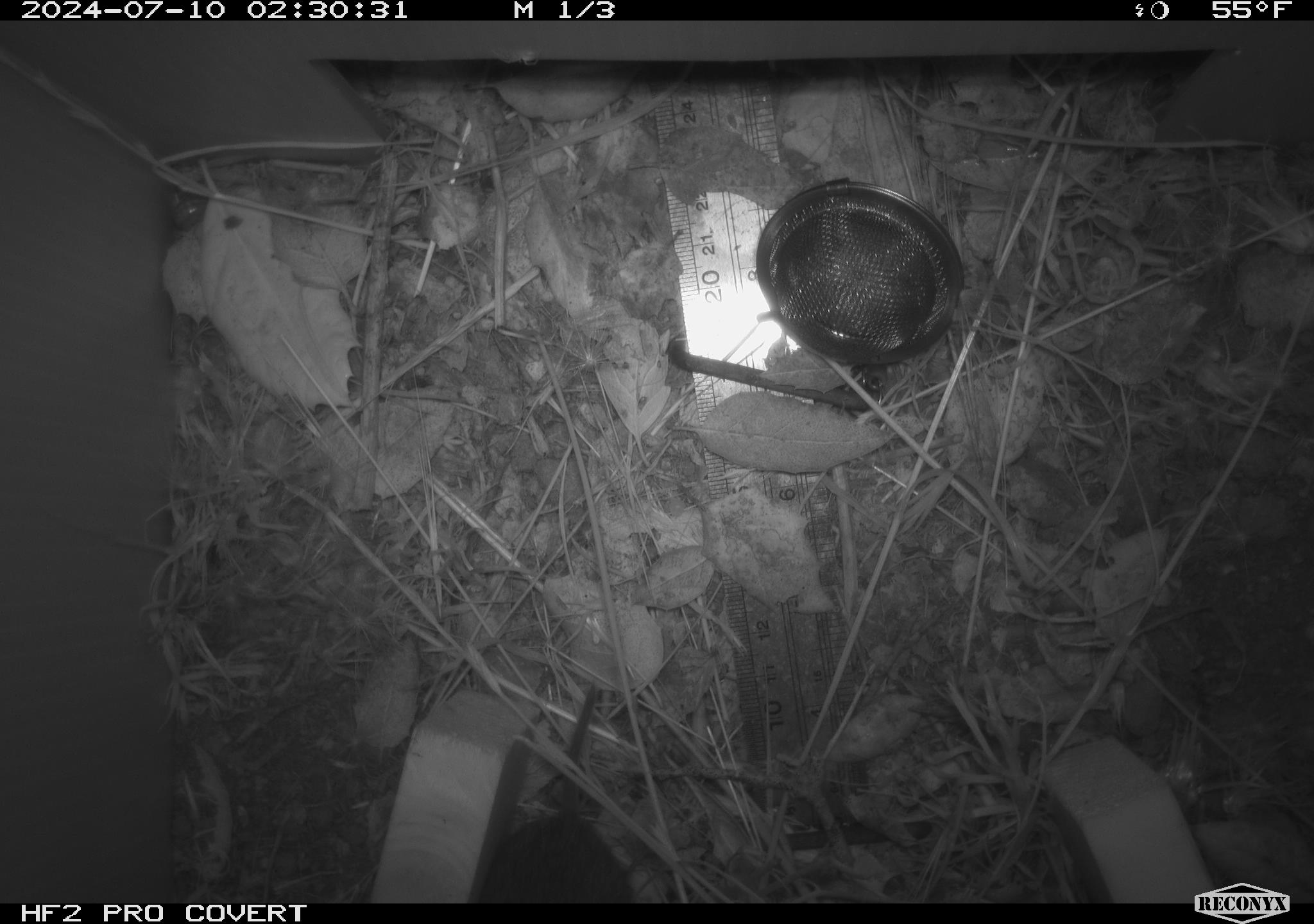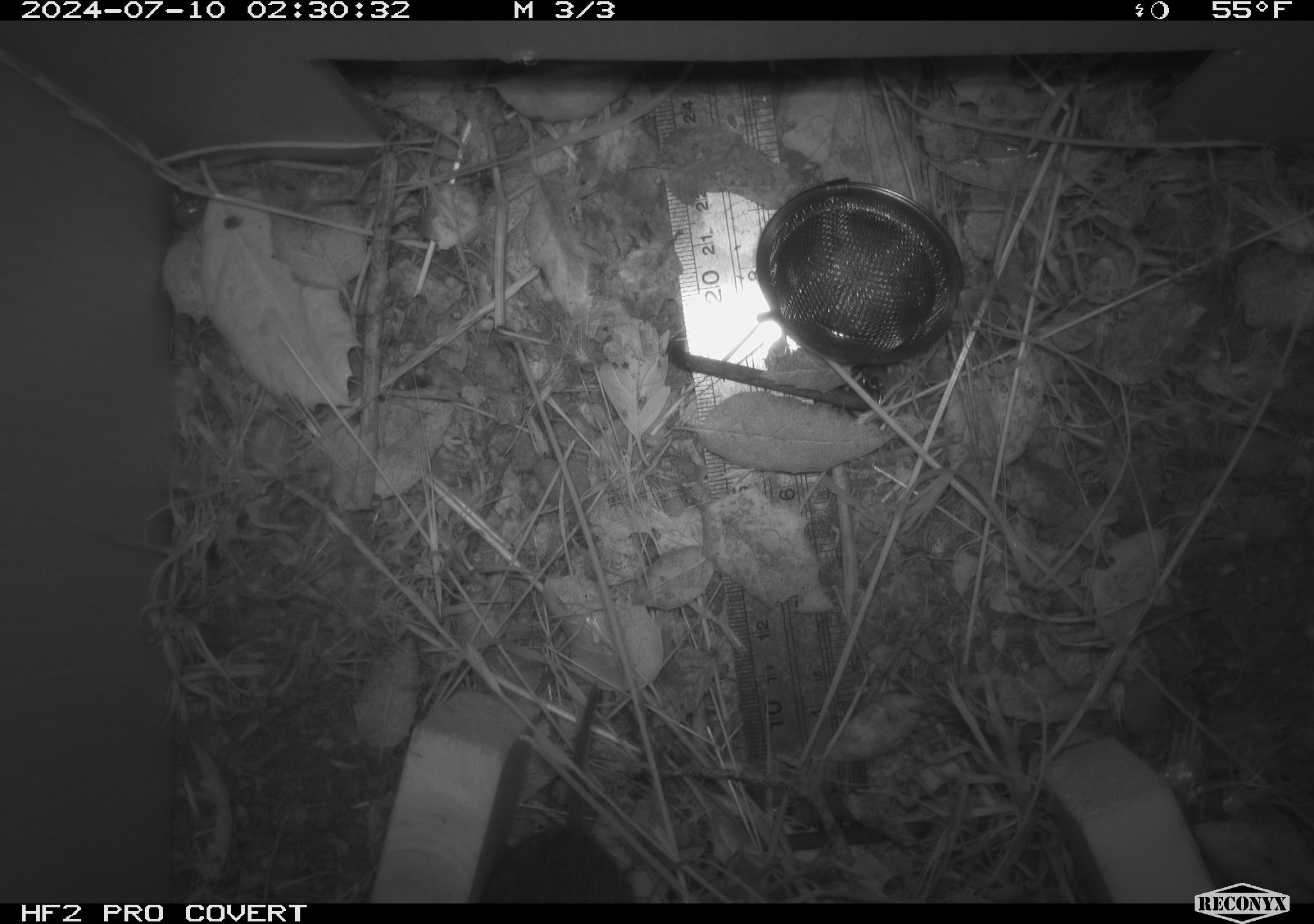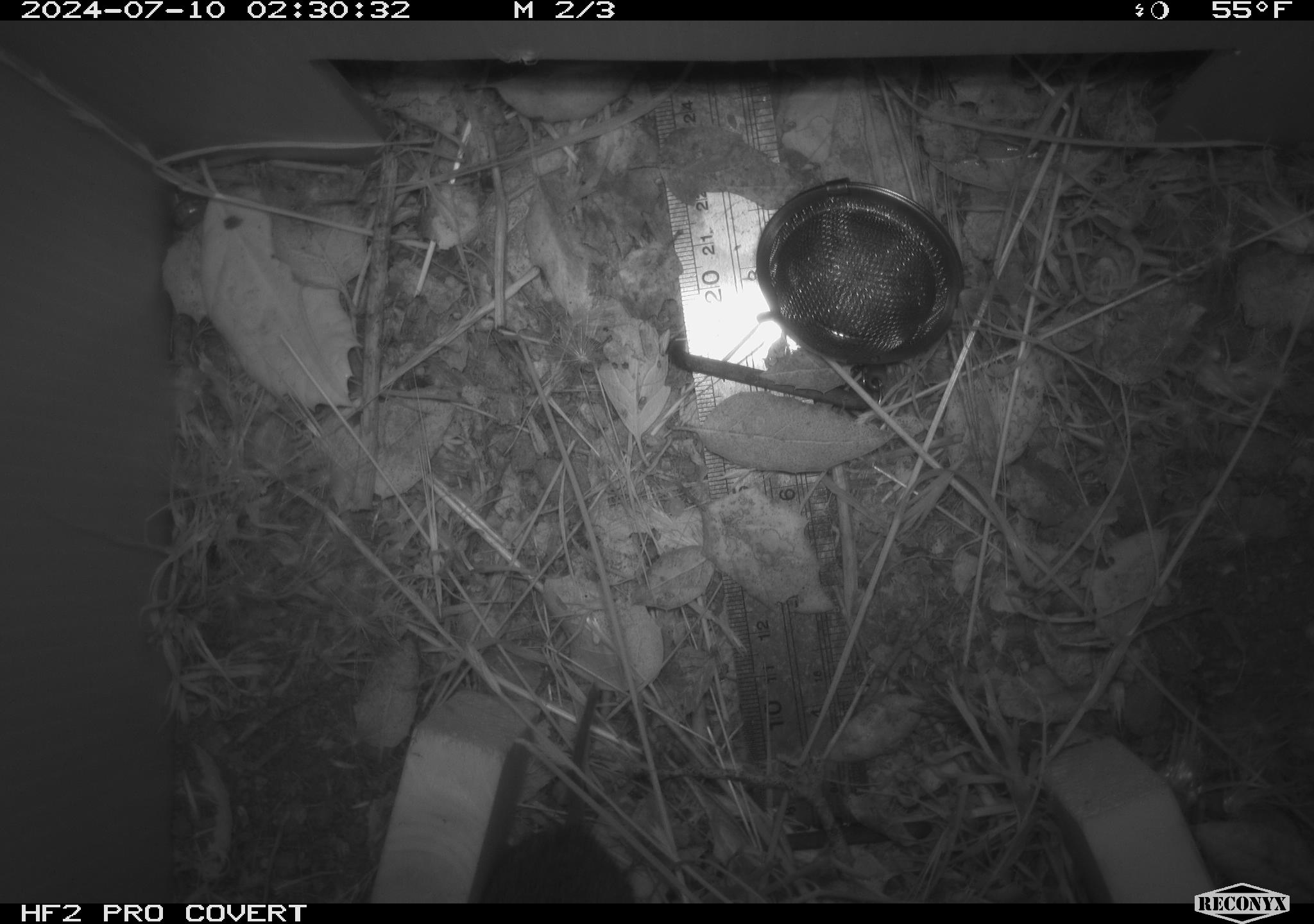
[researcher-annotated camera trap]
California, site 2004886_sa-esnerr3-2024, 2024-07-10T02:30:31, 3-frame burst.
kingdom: Animalia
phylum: Chordata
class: Mammalia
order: Rodentia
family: Cricetidae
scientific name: Cricetidae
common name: hamsters, voles, lemmings, and allies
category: cricetidae family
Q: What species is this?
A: Cricetidae family (hamsters, voles, lemmings, and allies) (Cricetidae).